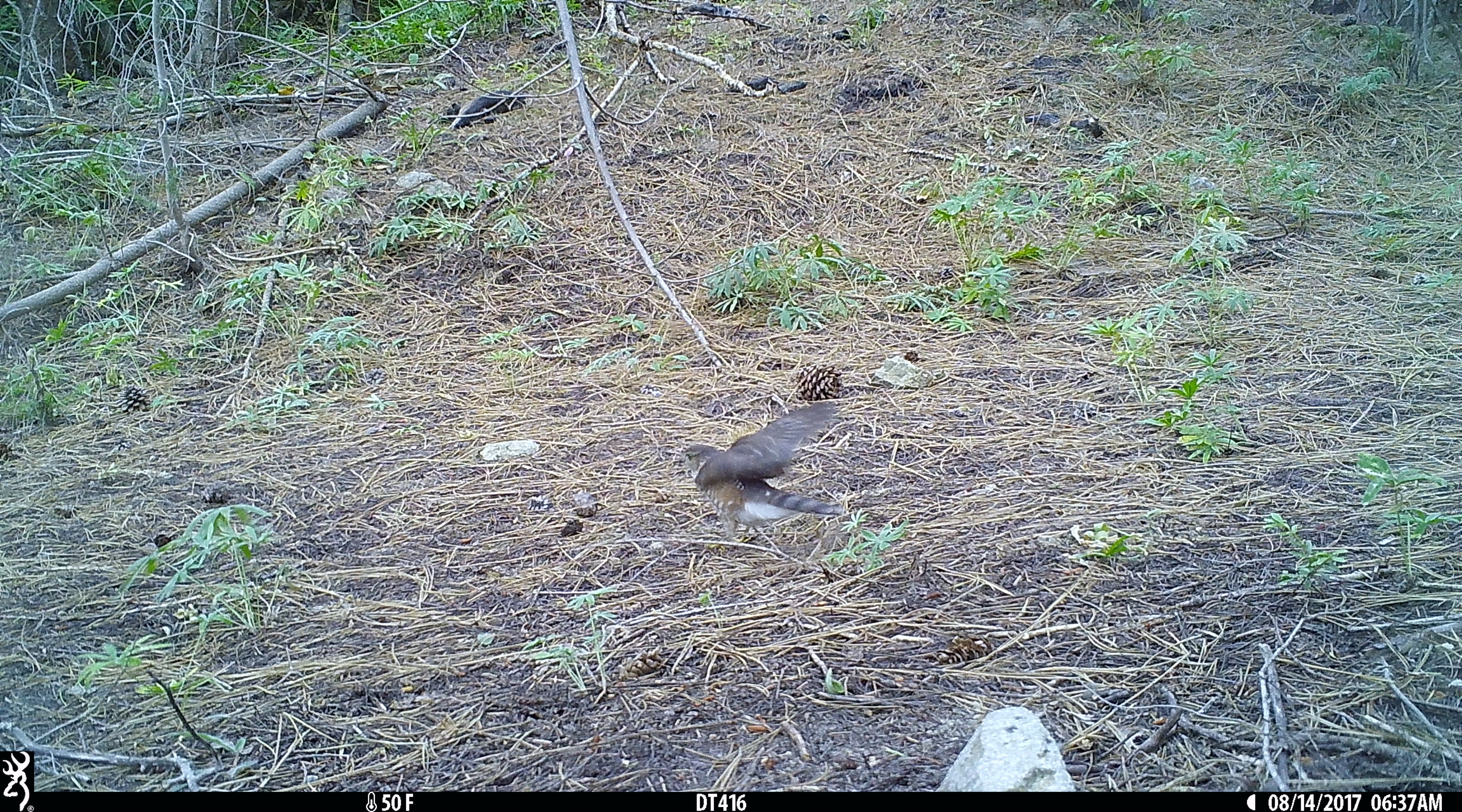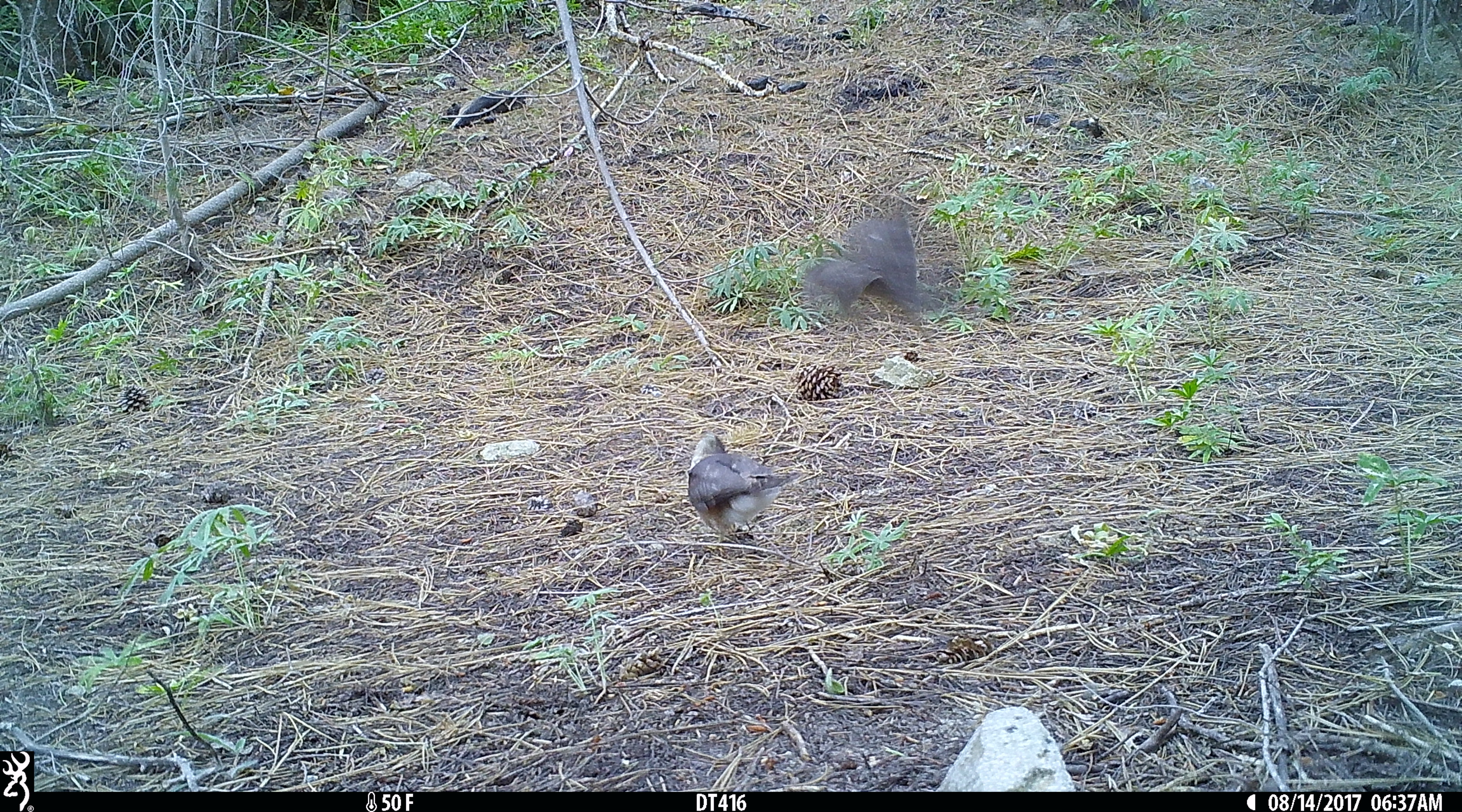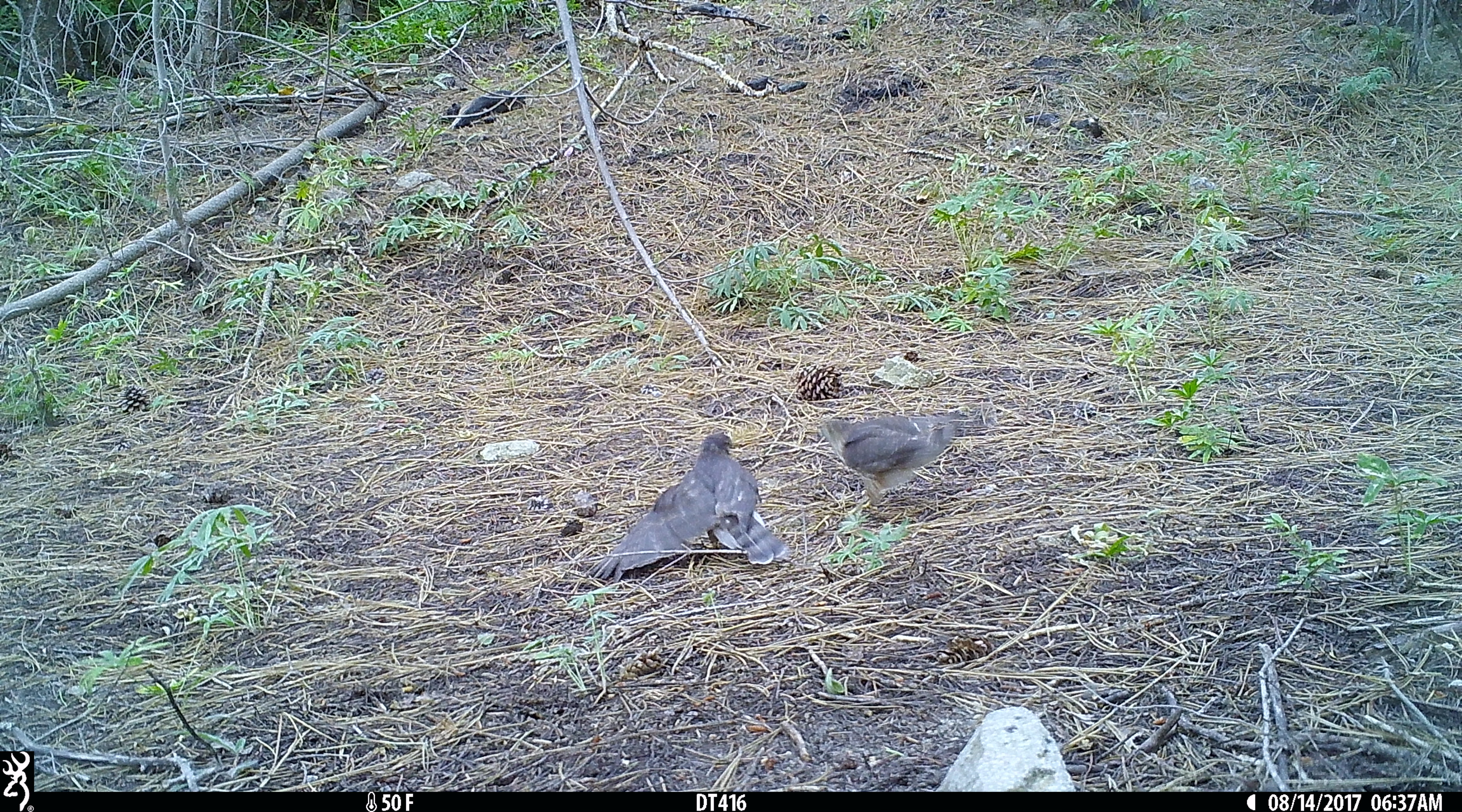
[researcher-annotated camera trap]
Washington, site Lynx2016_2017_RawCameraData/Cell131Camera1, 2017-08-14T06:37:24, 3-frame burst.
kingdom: Animalia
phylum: Chordata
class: Aves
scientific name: Aves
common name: birds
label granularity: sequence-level